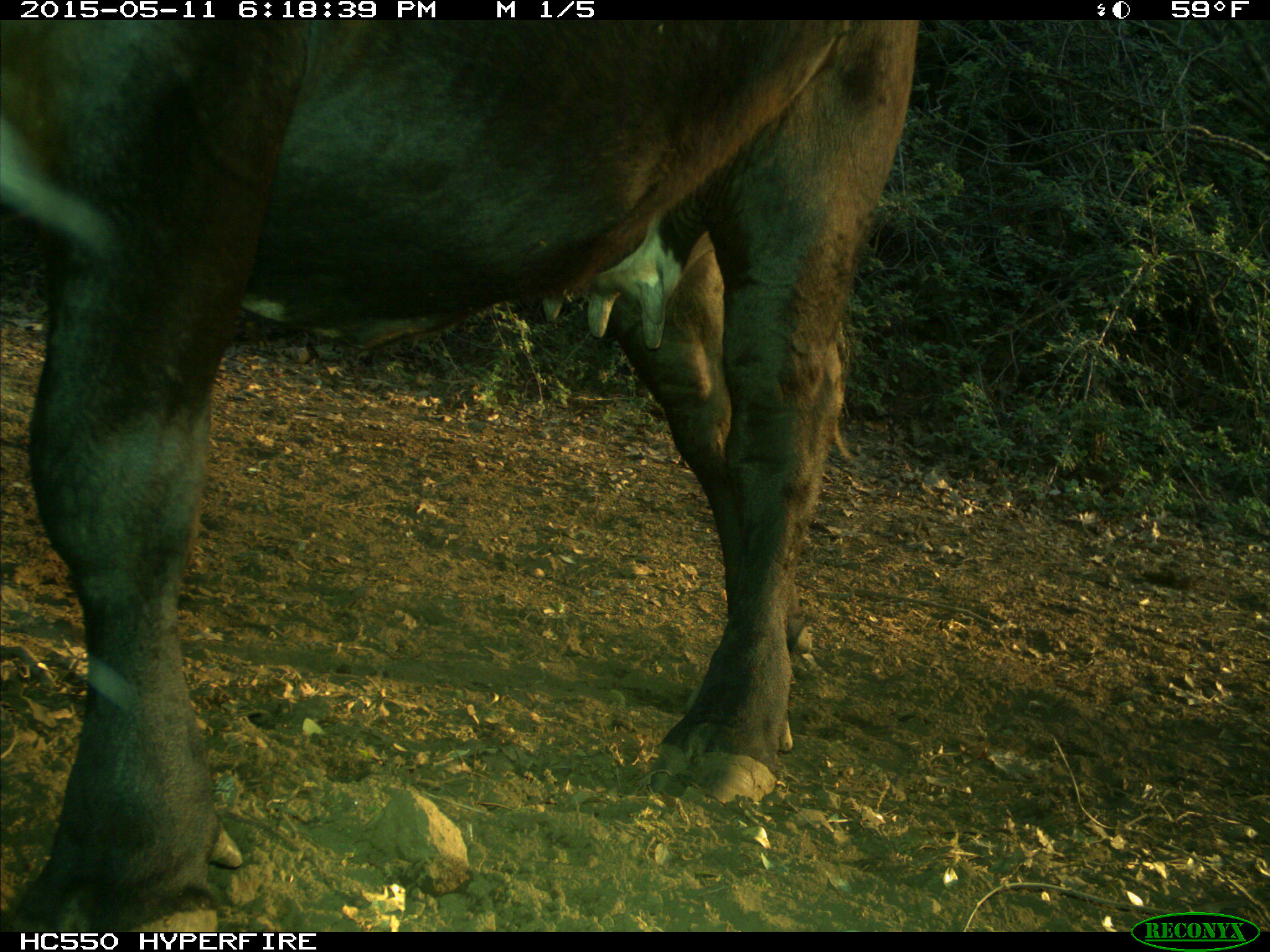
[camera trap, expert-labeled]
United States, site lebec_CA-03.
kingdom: Animalia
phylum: Chordata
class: Mammalia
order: Artiodactyla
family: Bovidae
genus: Bos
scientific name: Bos taurus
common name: domestic cow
Bos taurus (domestic cow).